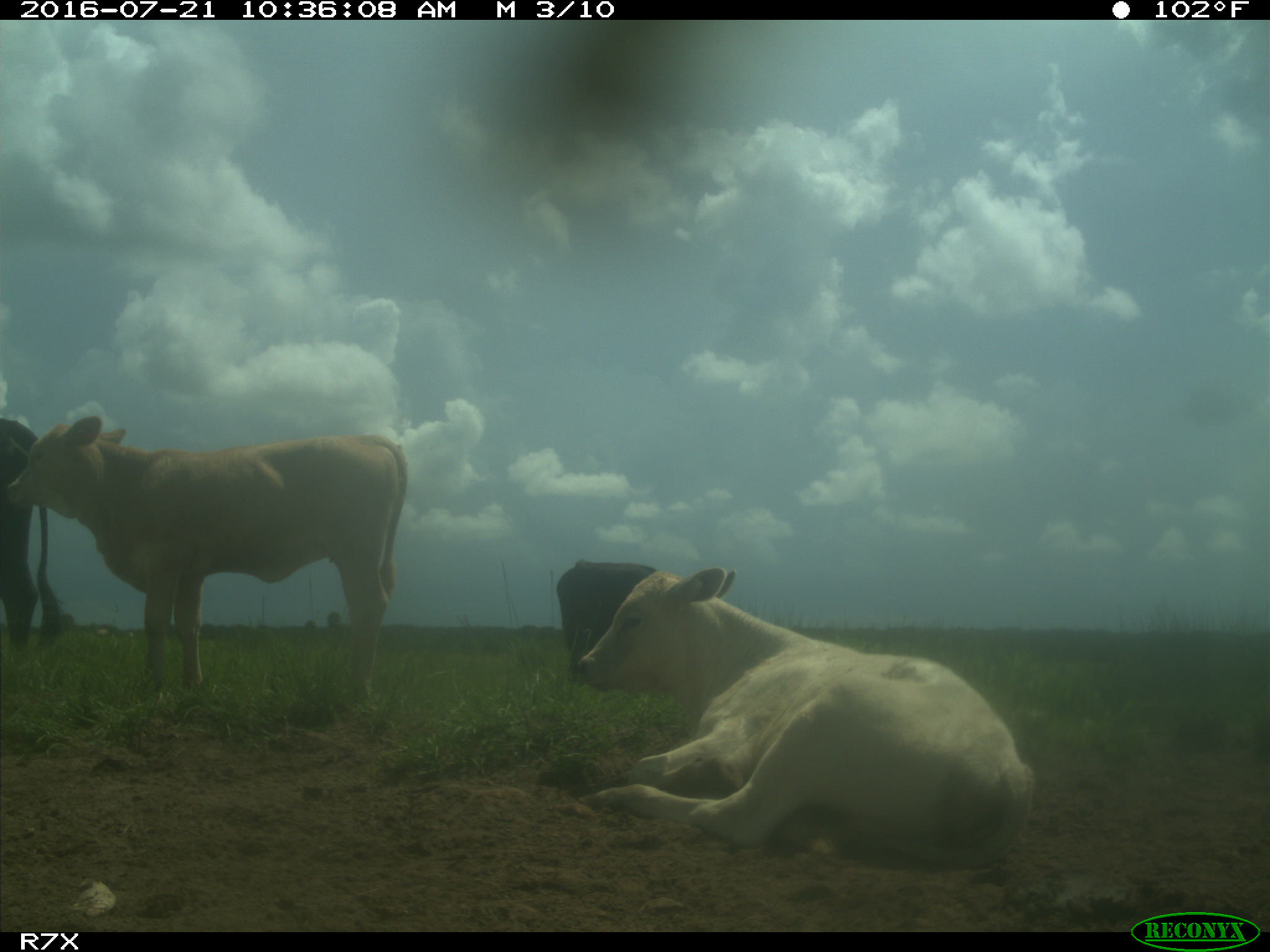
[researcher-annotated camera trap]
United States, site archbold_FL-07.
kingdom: Animalia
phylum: Chordata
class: Mammalia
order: Artiodactyla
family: Bovidae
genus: Bos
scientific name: Bos taurus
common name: domestic cow